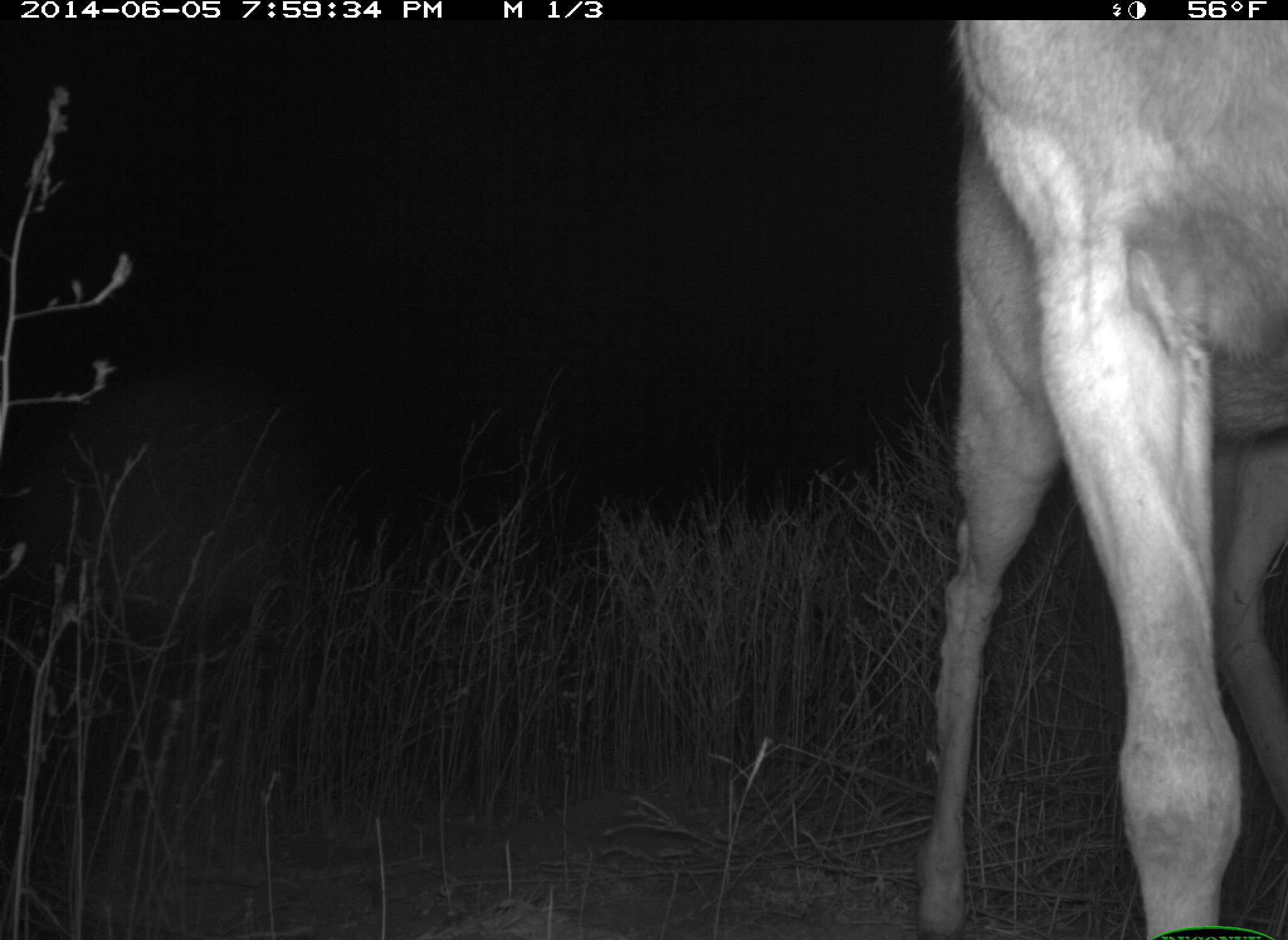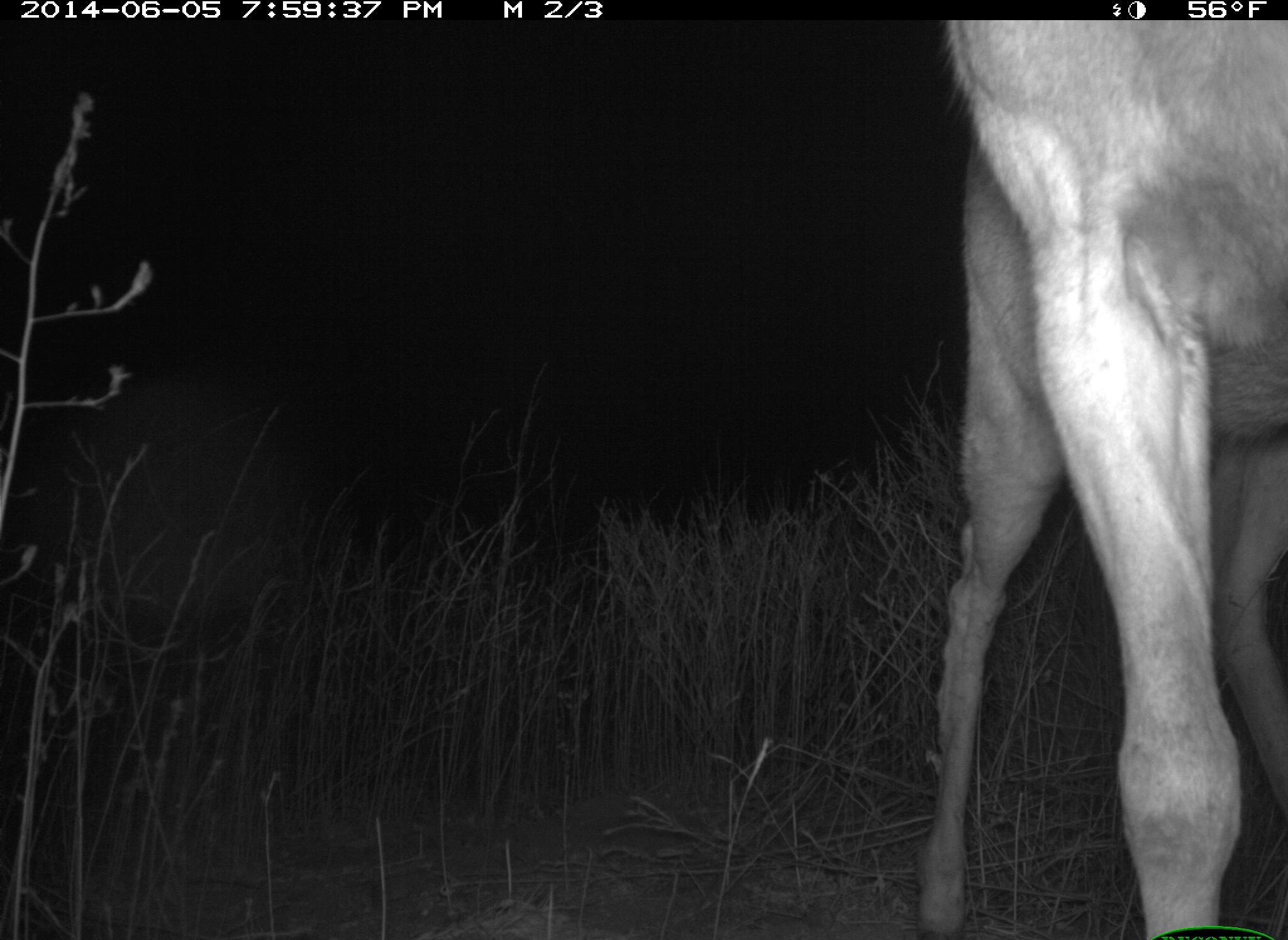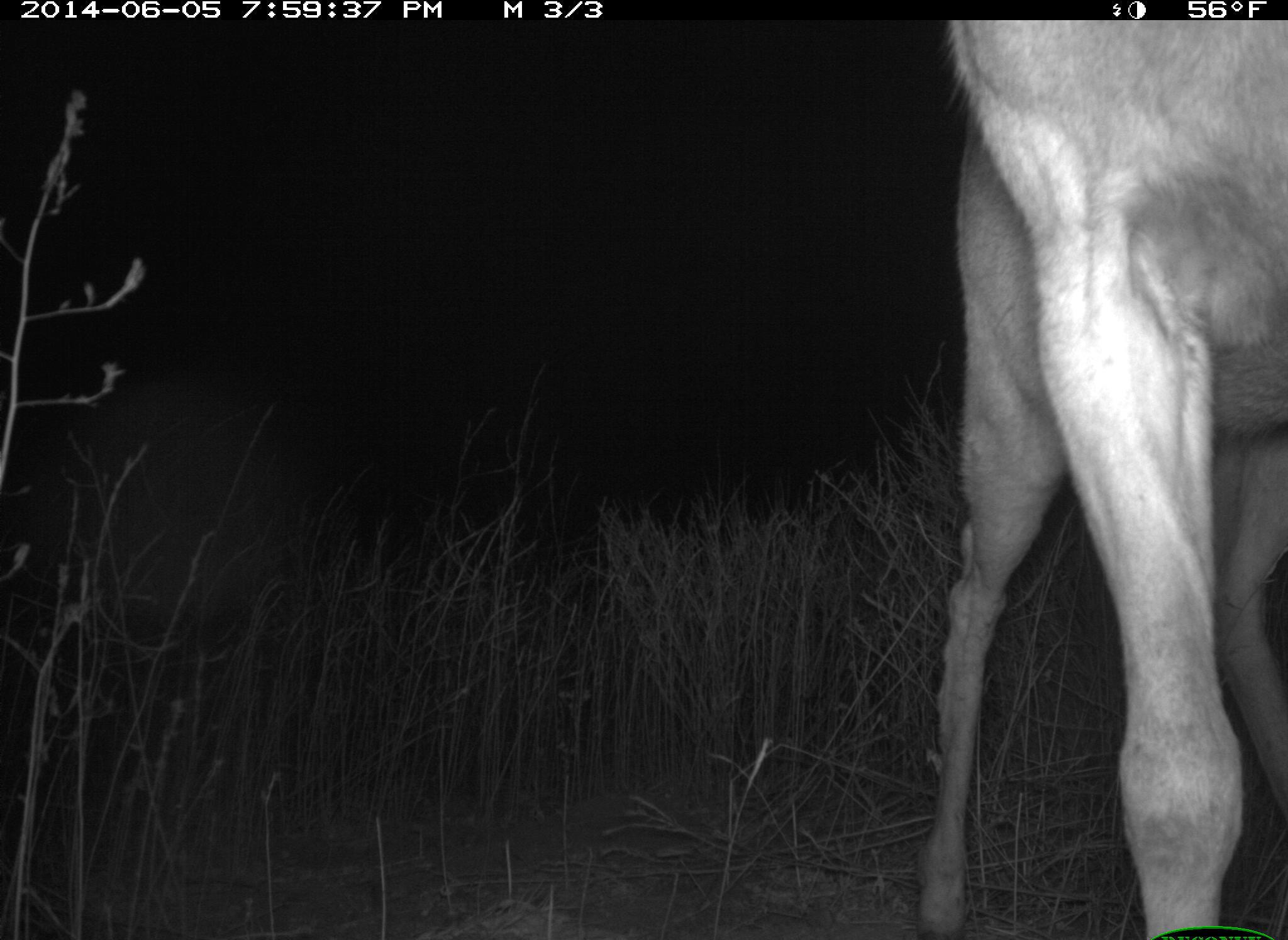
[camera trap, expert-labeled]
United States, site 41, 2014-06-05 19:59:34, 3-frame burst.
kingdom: Animalia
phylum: Chordata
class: Mammalia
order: Artiodactyla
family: Cervidae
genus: Odocoileus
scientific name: Odocoileus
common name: deer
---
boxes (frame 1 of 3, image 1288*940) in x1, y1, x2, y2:
deer: 924, 20, 1288, 939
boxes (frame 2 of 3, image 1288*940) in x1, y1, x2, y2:
deer: 917, 20, 1287, 940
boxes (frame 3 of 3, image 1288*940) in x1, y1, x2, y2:
deer: 909, 22, 1288, 940